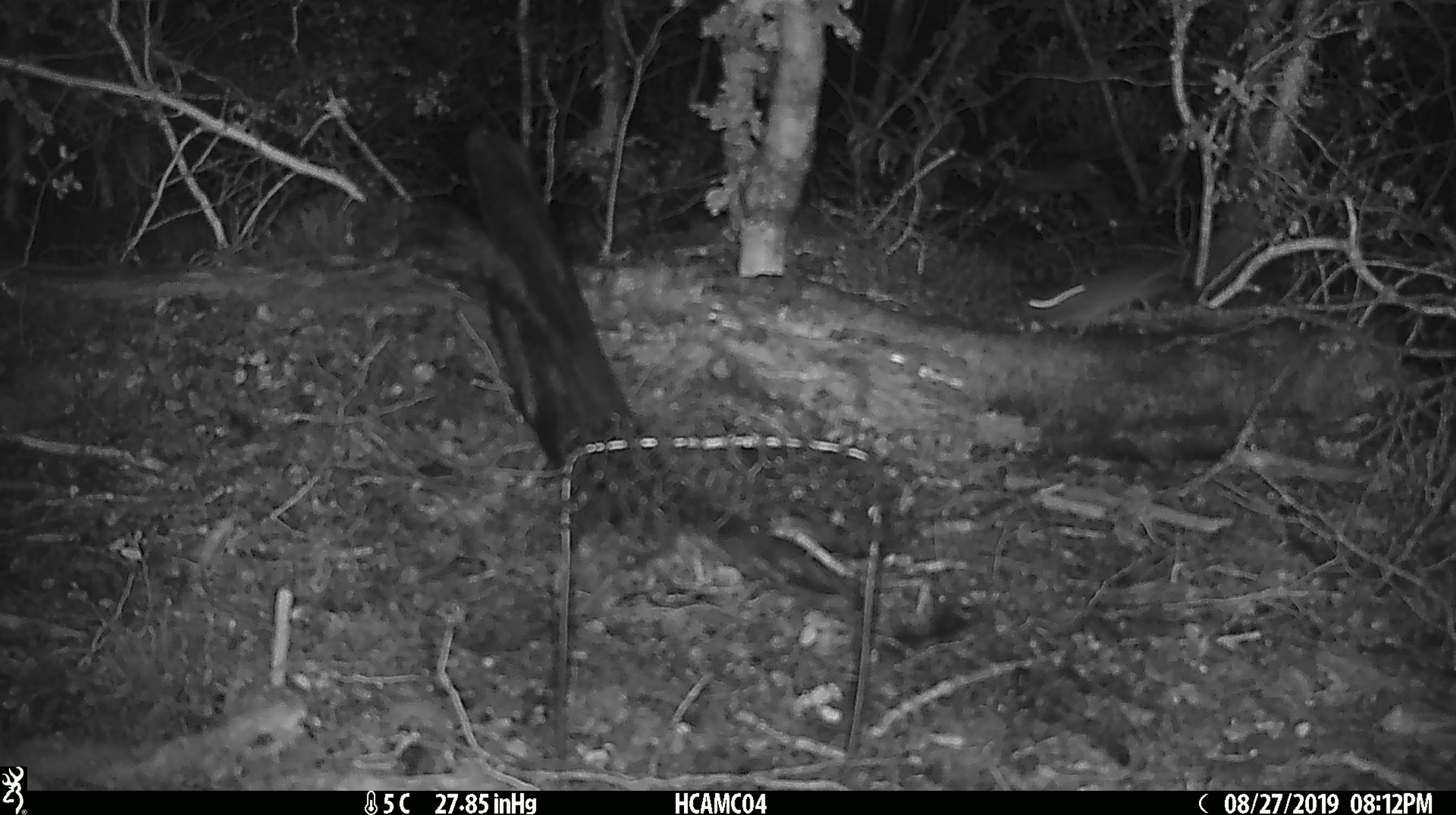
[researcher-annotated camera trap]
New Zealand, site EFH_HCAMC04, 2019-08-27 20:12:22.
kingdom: Animalia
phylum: Chordata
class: Mammalia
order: Rodentia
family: Muridae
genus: Mus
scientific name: Mus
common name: mouse